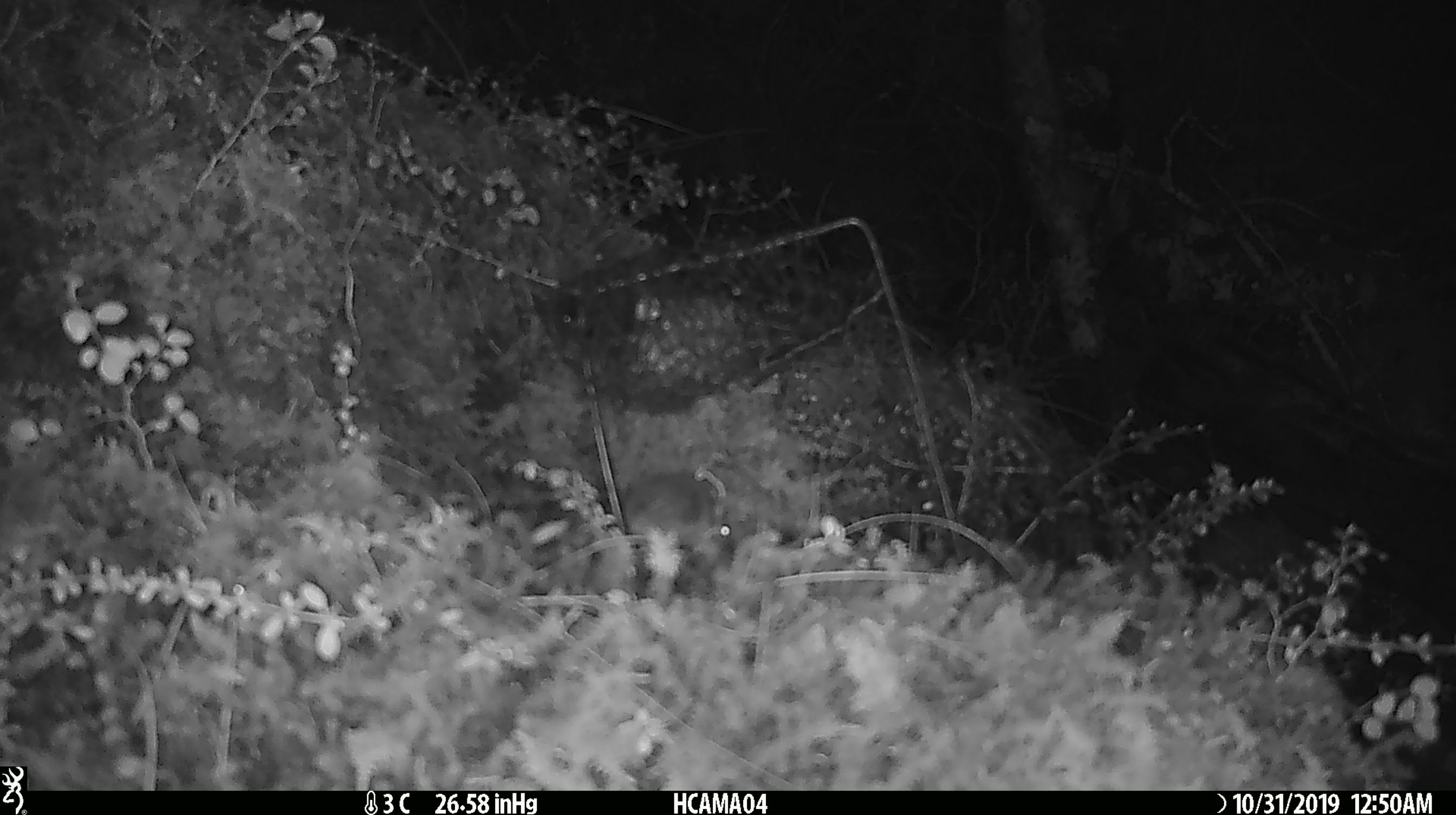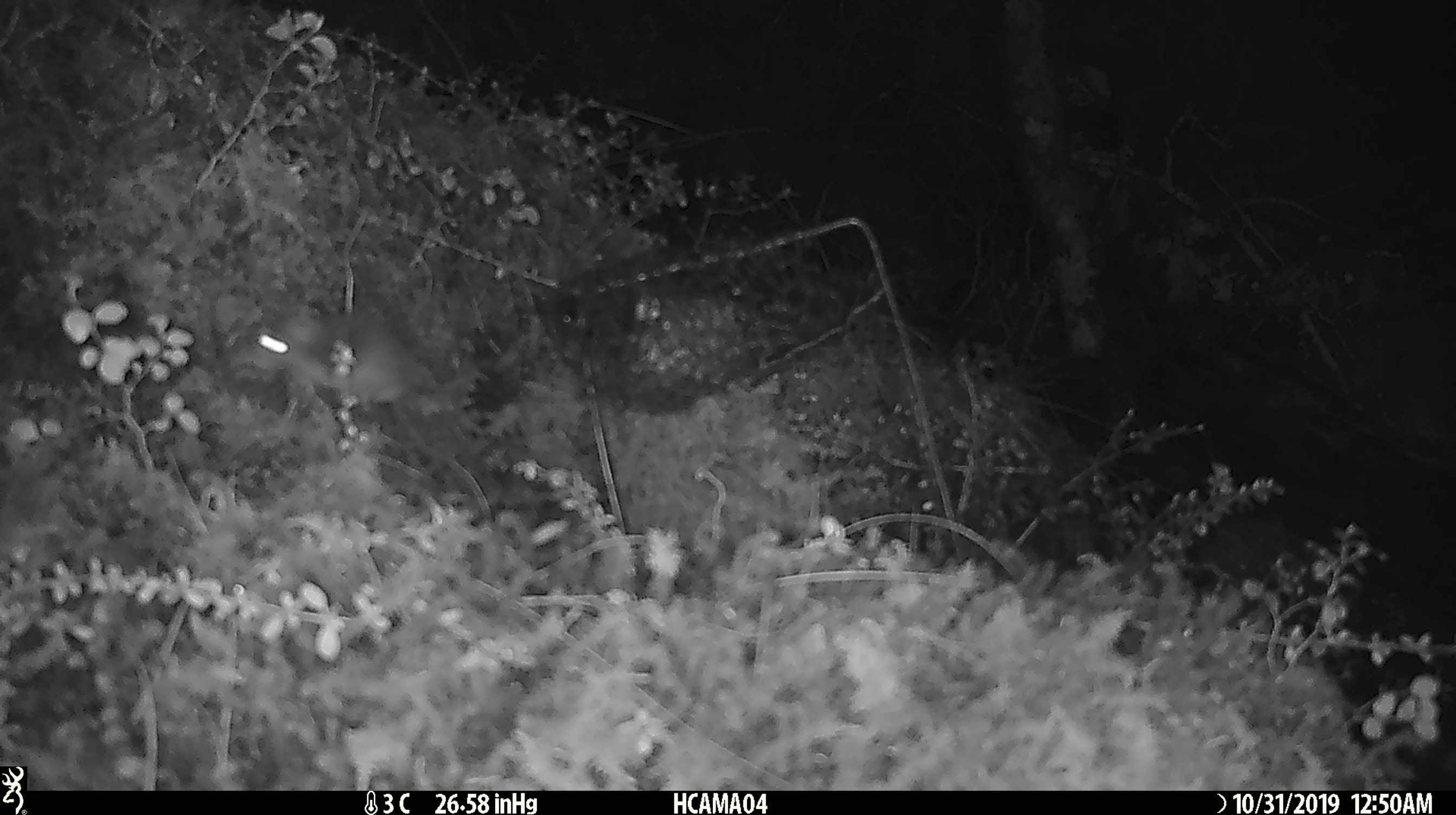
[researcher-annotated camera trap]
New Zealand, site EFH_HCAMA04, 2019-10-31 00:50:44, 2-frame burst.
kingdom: Animalia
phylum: Chordata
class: Mammalia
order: Rodentia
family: Muridae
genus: Mus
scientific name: Mus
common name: mouse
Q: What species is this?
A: Mouse (Mus).